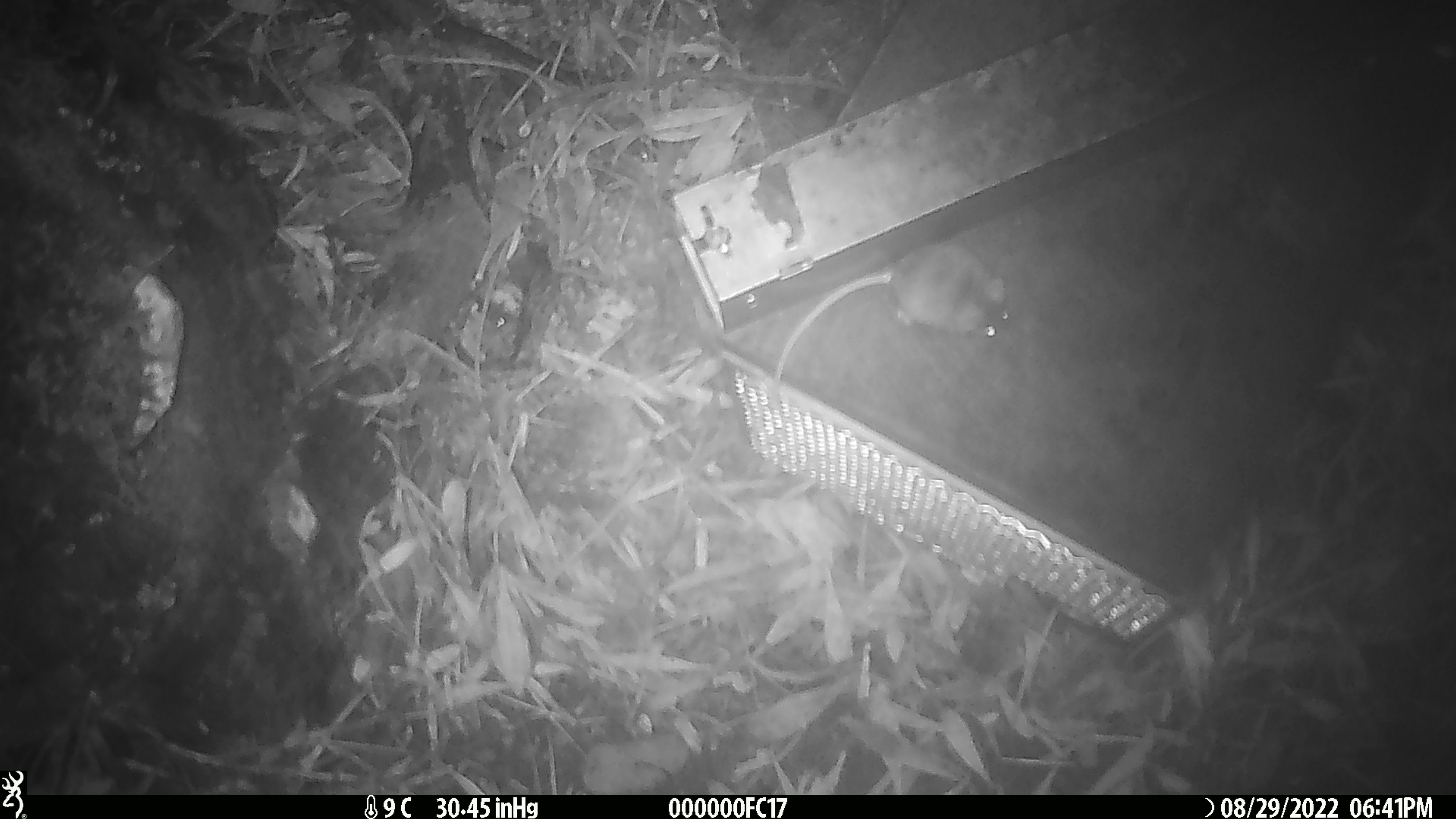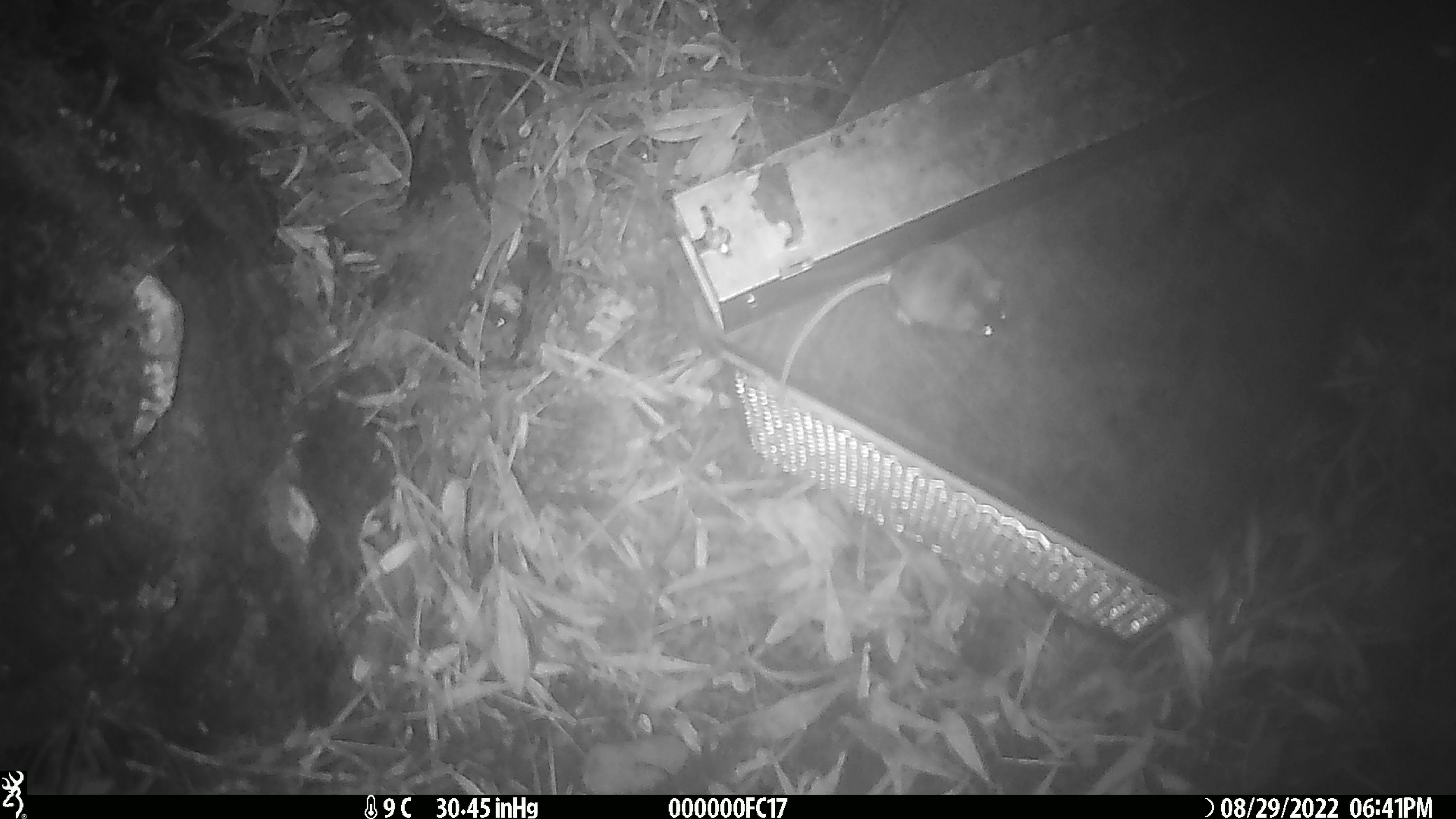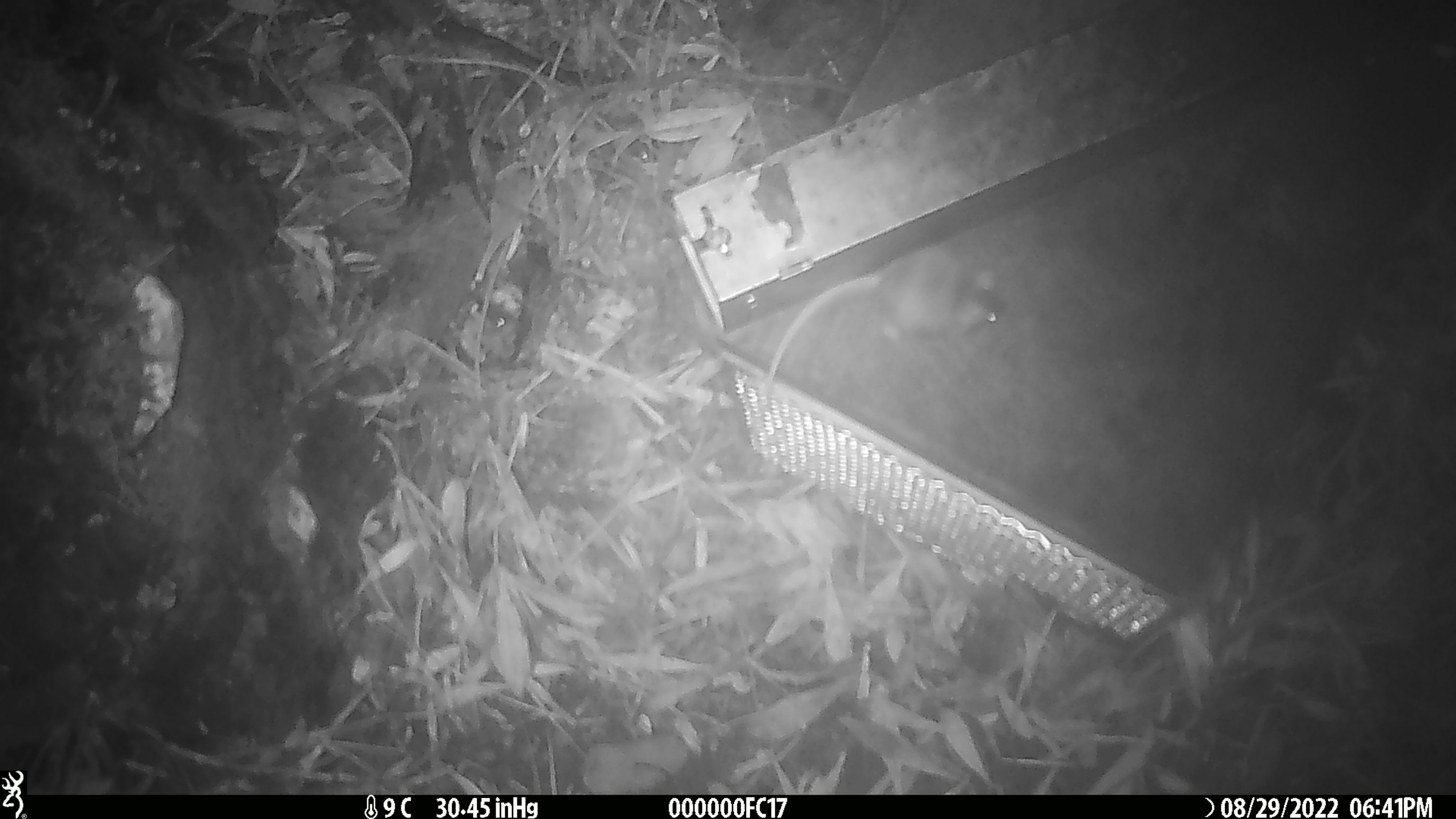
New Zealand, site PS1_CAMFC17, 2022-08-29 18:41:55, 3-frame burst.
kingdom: Animalia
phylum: Chordata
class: Mammalia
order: Rodentia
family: Muridae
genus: Mus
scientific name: Mus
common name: mouse